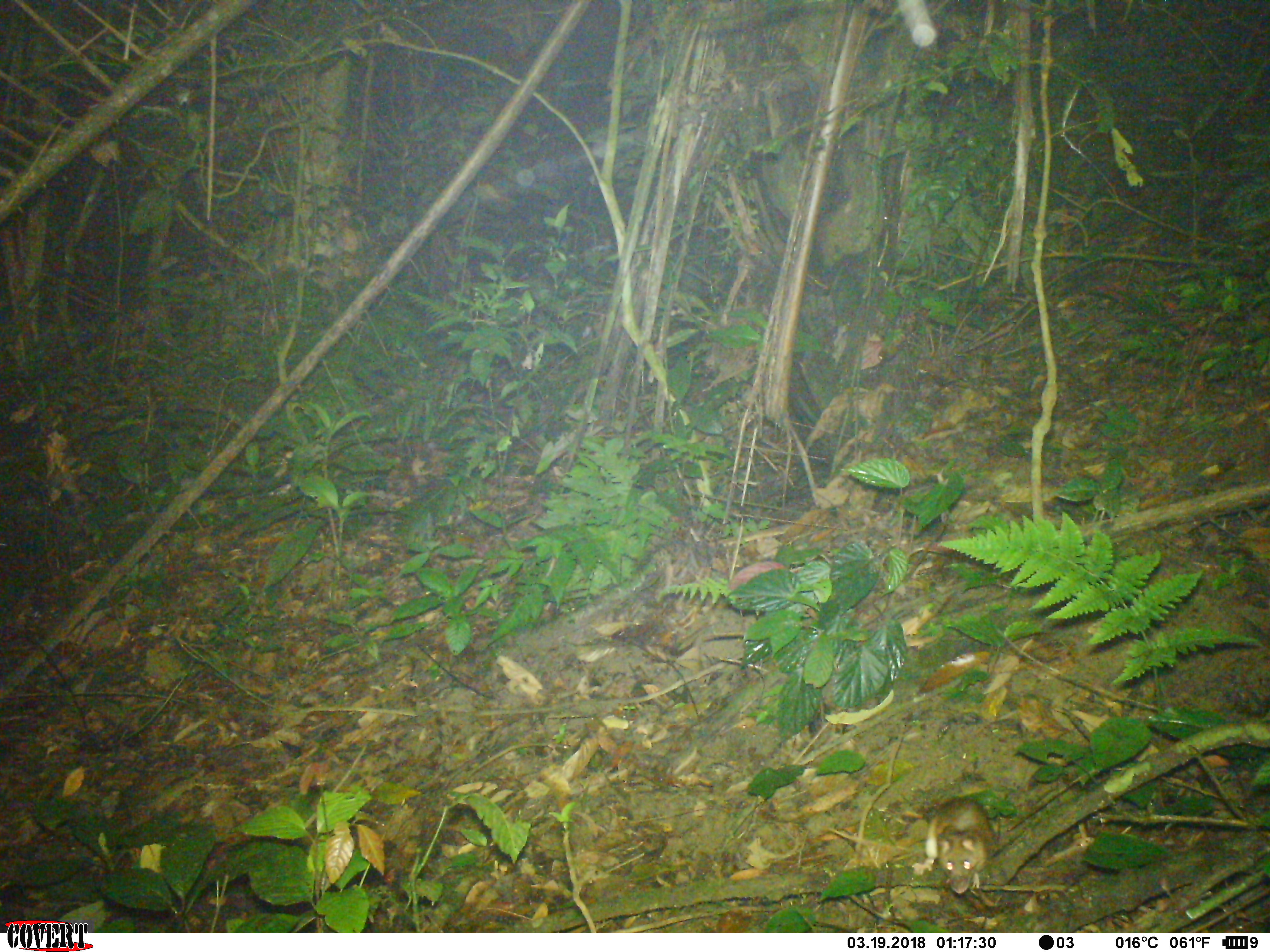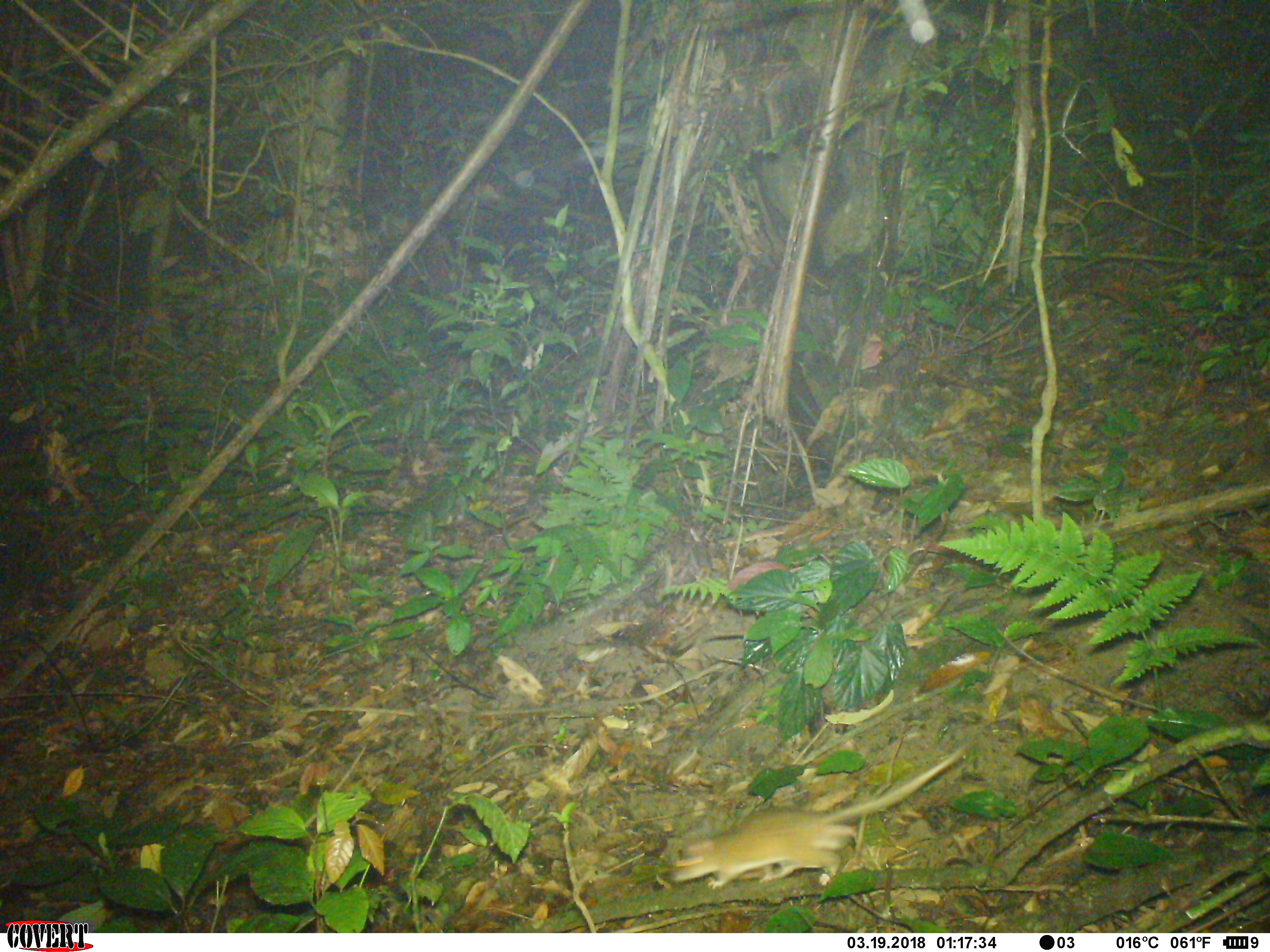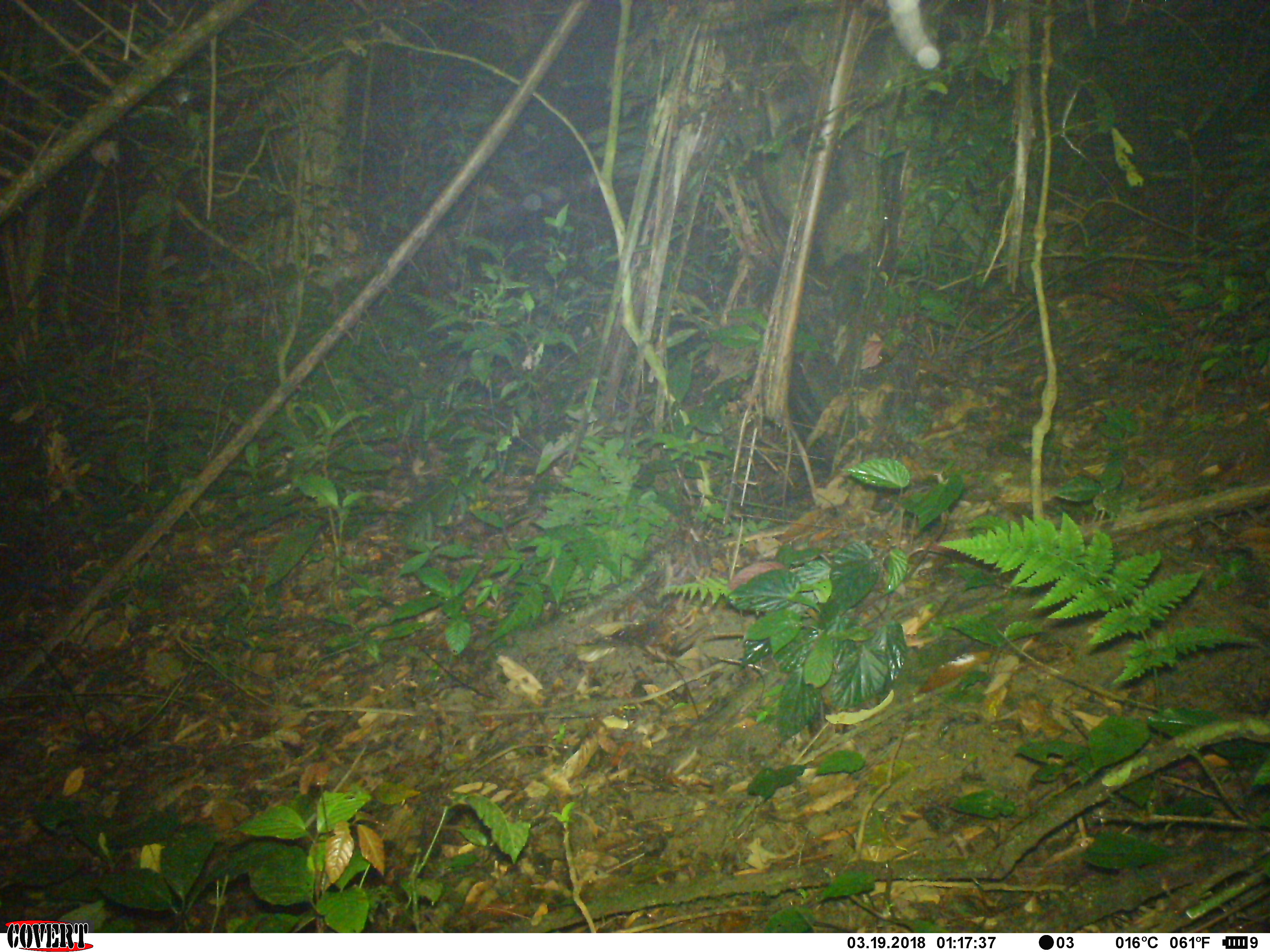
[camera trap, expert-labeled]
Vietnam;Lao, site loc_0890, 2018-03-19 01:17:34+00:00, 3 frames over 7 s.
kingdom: Animalia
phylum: Chordata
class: Mammalia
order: Rodentia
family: Muridae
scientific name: Muridae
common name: old-world mice and rats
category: unidentified murid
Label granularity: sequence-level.